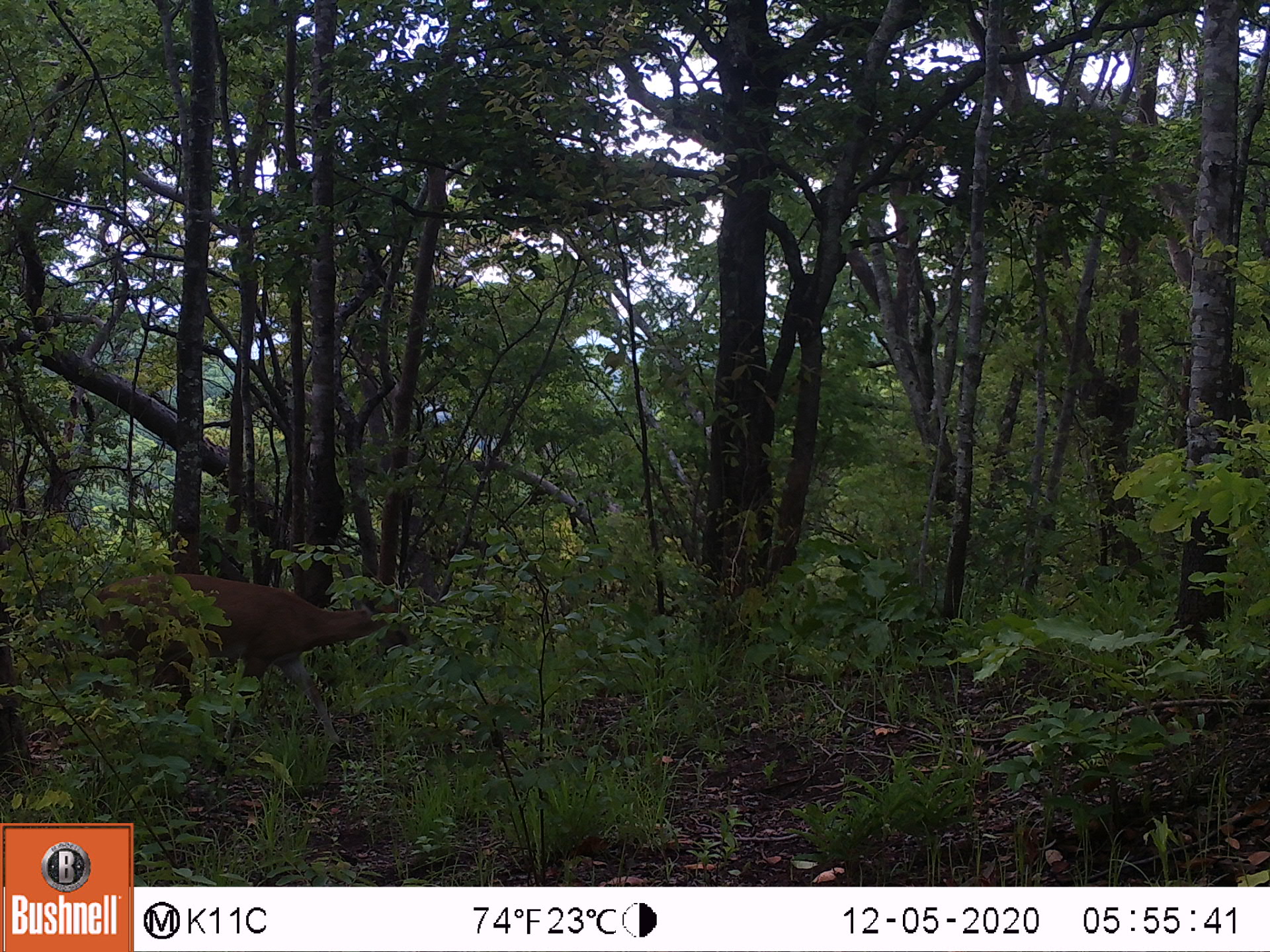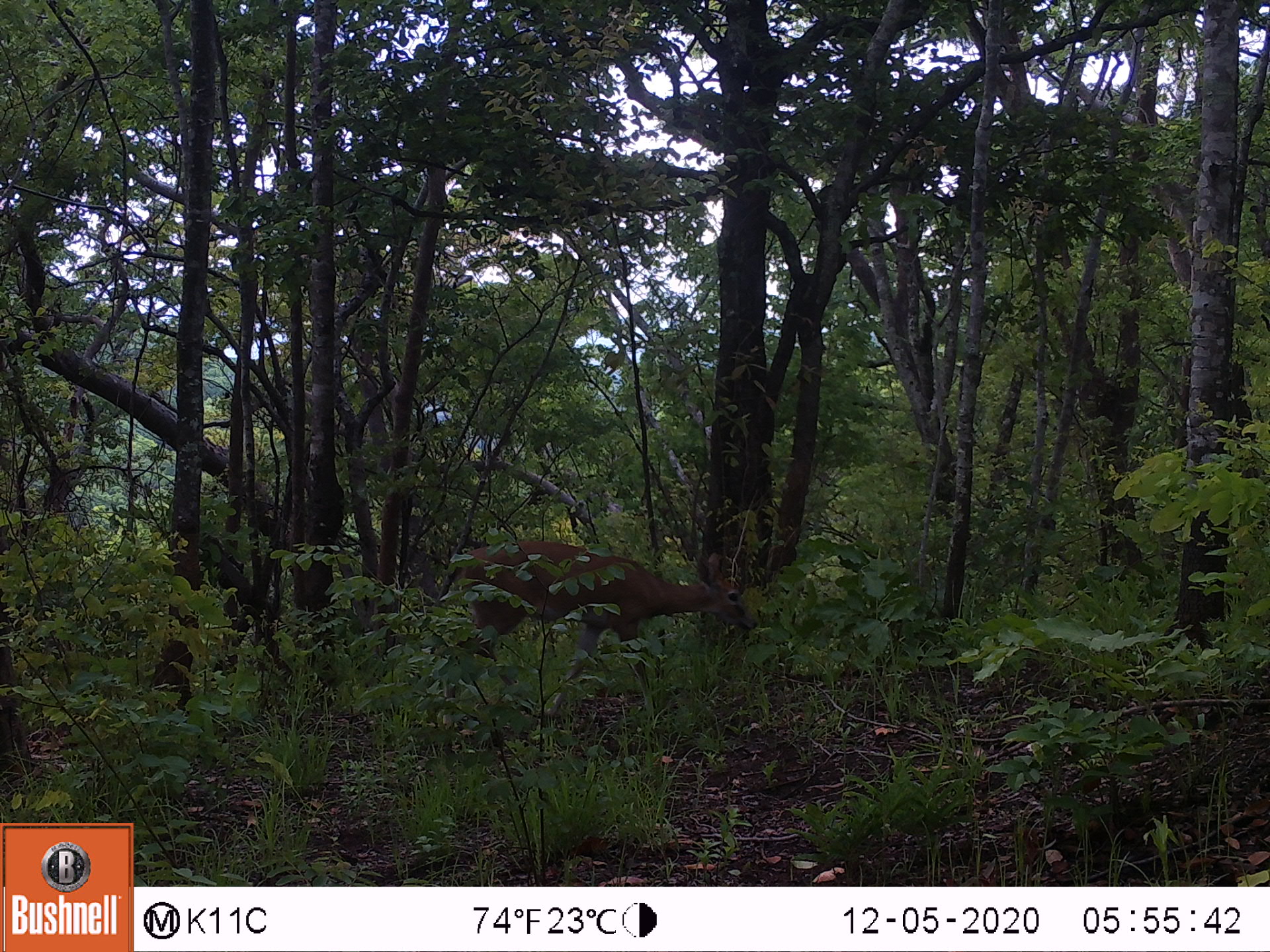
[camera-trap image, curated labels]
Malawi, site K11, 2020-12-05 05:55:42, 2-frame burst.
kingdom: Animalia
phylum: Chordata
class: Mammalia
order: Artiodactyla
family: Bovidae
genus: Sylvicapra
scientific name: Sylvicapra grimmia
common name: common duiker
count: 1